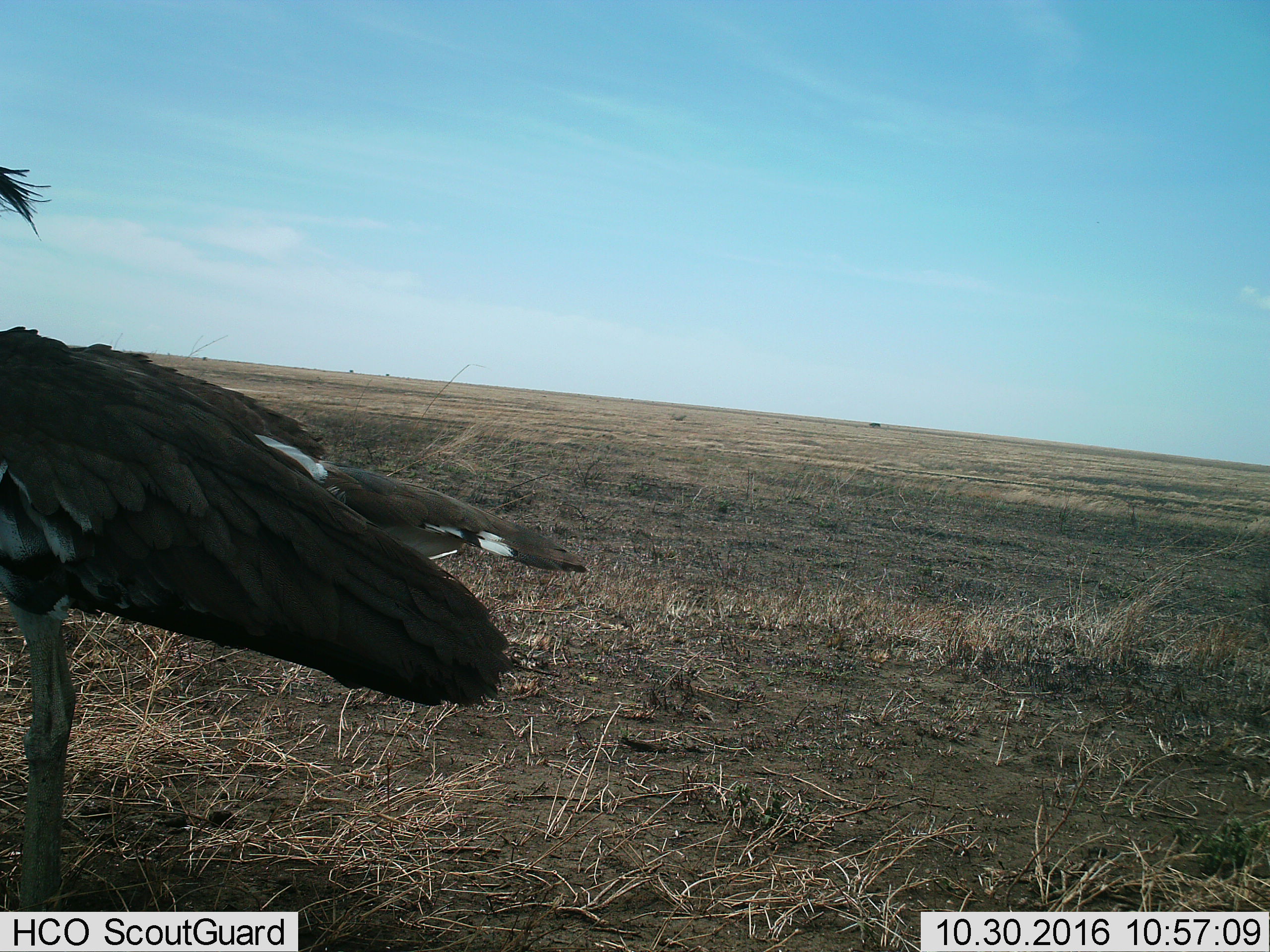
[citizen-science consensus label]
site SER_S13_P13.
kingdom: Animalia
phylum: Chordata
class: Aves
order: Otidiformes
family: Otididae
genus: Ardeotis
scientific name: Ardeotis kori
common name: kori bustard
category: bustardkori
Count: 1.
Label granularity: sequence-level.